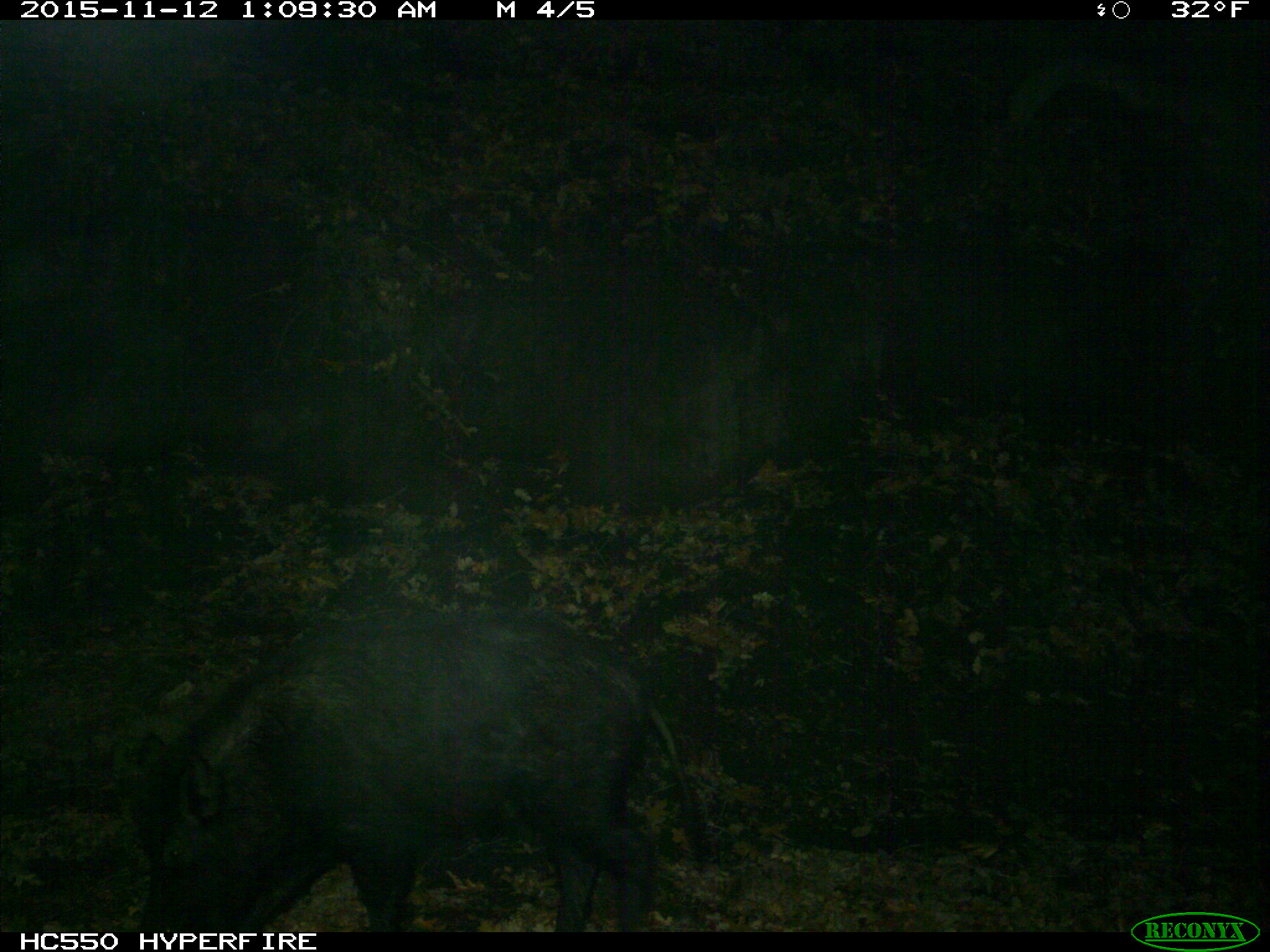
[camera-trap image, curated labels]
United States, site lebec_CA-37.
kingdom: Animalia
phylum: Chordata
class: Mammalia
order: Artiodactyla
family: Suidae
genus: Sus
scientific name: Sus scrofa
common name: wild boar